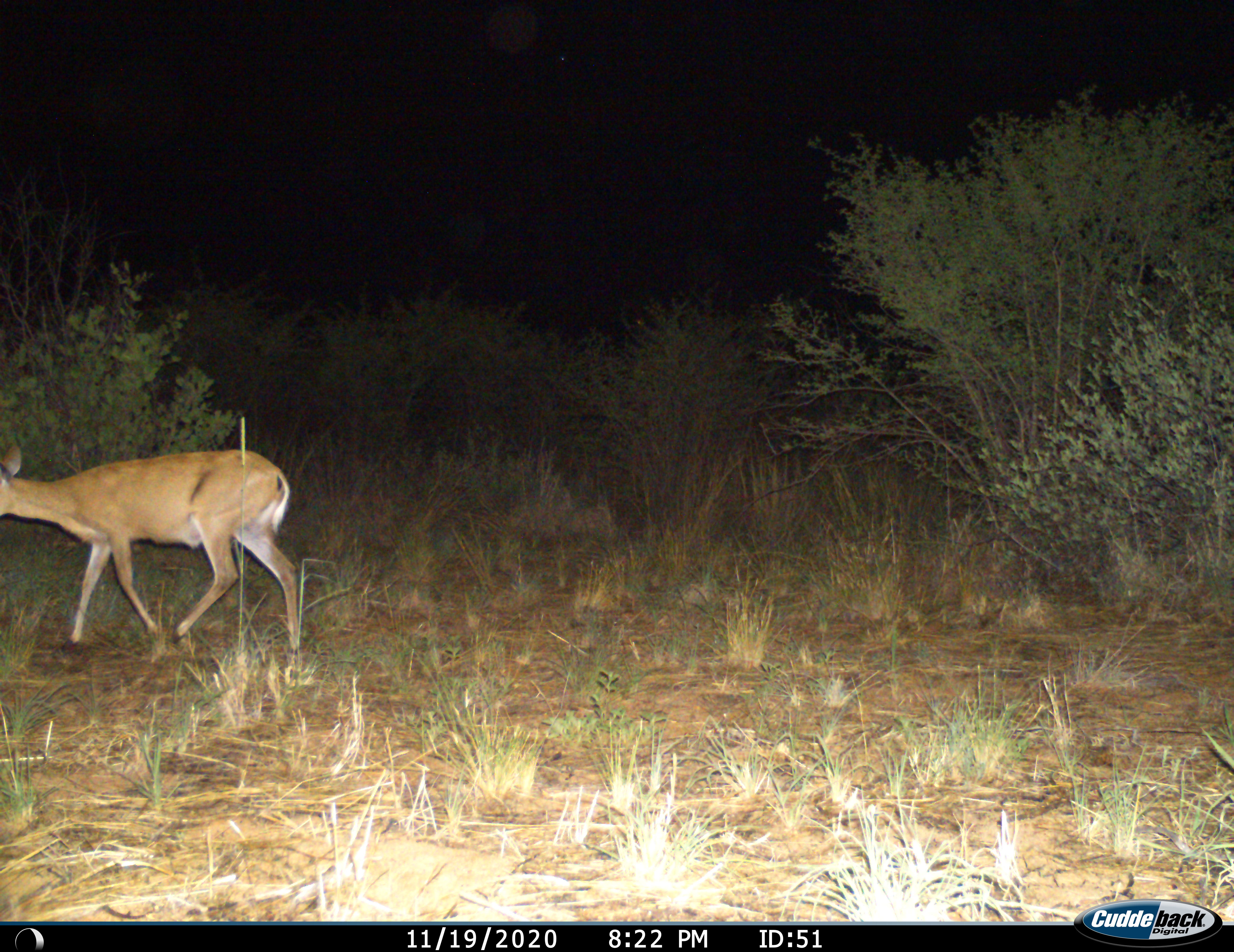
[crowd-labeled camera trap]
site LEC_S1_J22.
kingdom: Animalia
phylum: Chordata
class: Mammalia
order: Artiodactyla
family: Bovidae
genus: Raphicerus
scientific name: Raphicerus campestris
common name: steenbok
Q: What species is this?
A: Steenbok (Raphicerus campestris).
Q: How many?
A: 1.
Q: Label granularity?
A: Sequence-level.